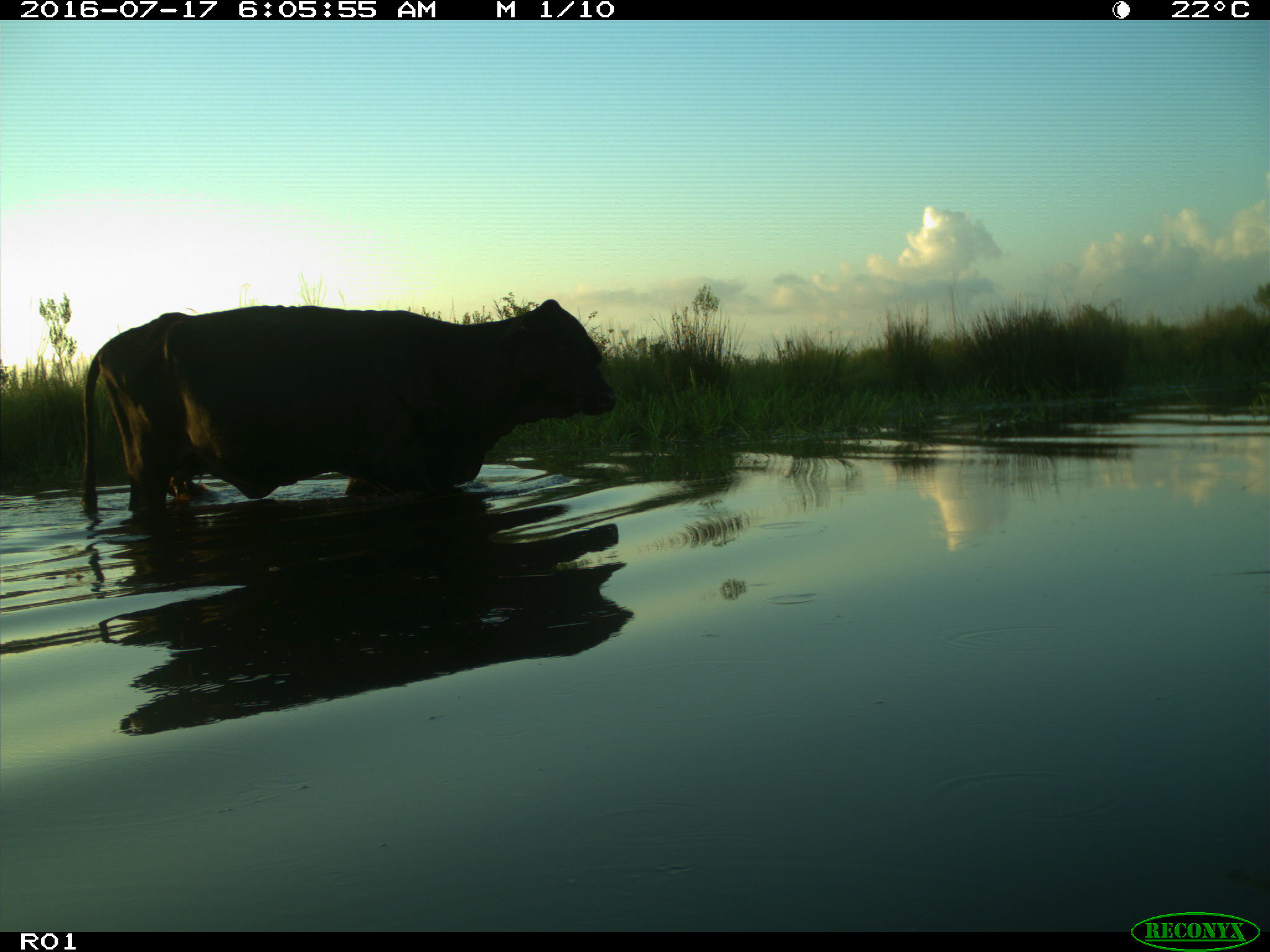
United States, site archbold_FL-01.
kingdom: Animalia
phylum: Chordata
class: Mammalia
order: Artiodactyla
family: Bovidae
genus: Bos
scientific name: Bos taurus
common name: domestic cow